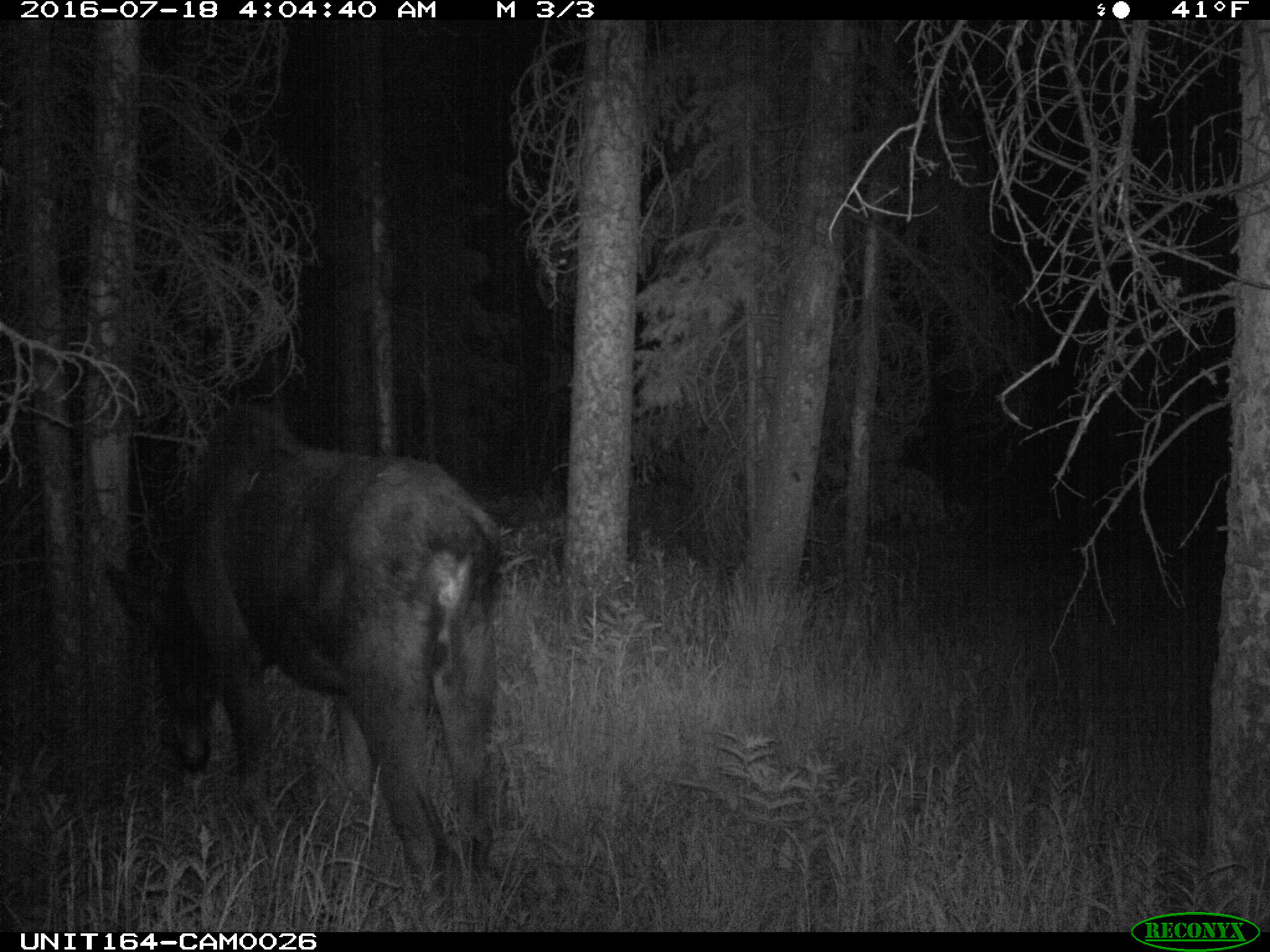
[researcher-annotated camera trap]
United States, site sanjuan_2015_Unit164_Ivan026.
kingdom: Animalia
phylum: Chordata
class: Mammalia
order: Artiodactyla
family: Cervidae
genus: Alces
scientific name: Alces alces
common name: moose